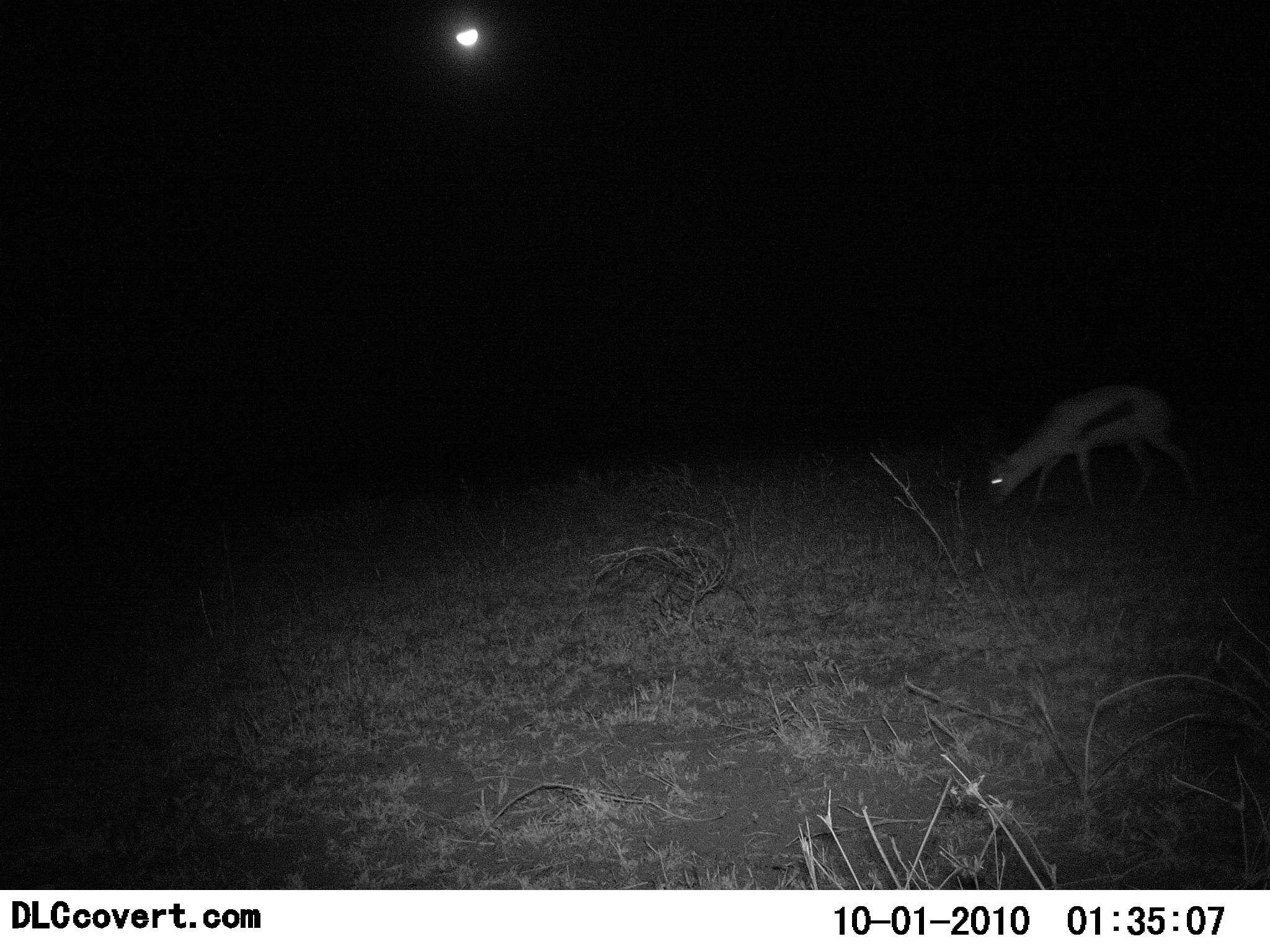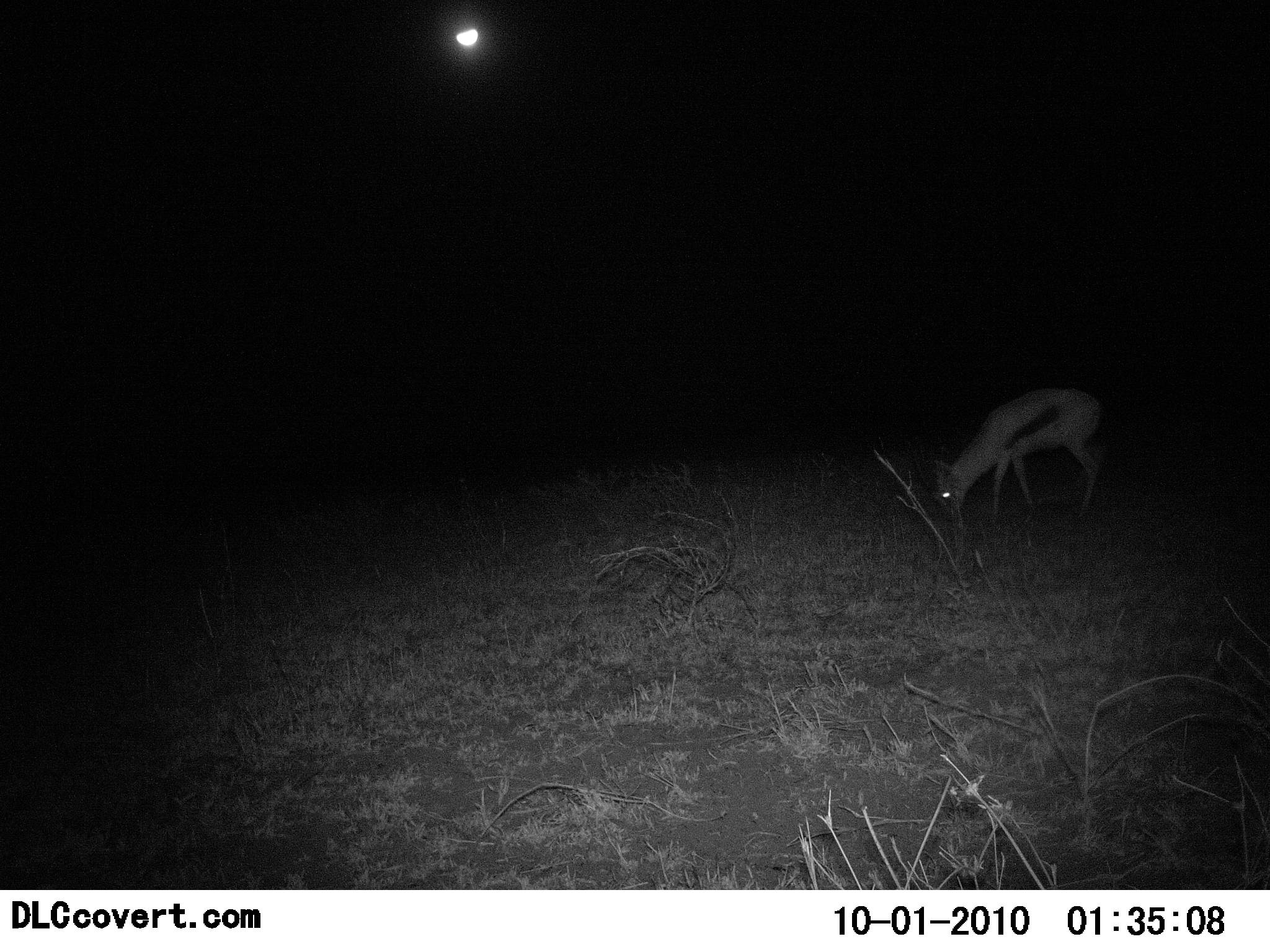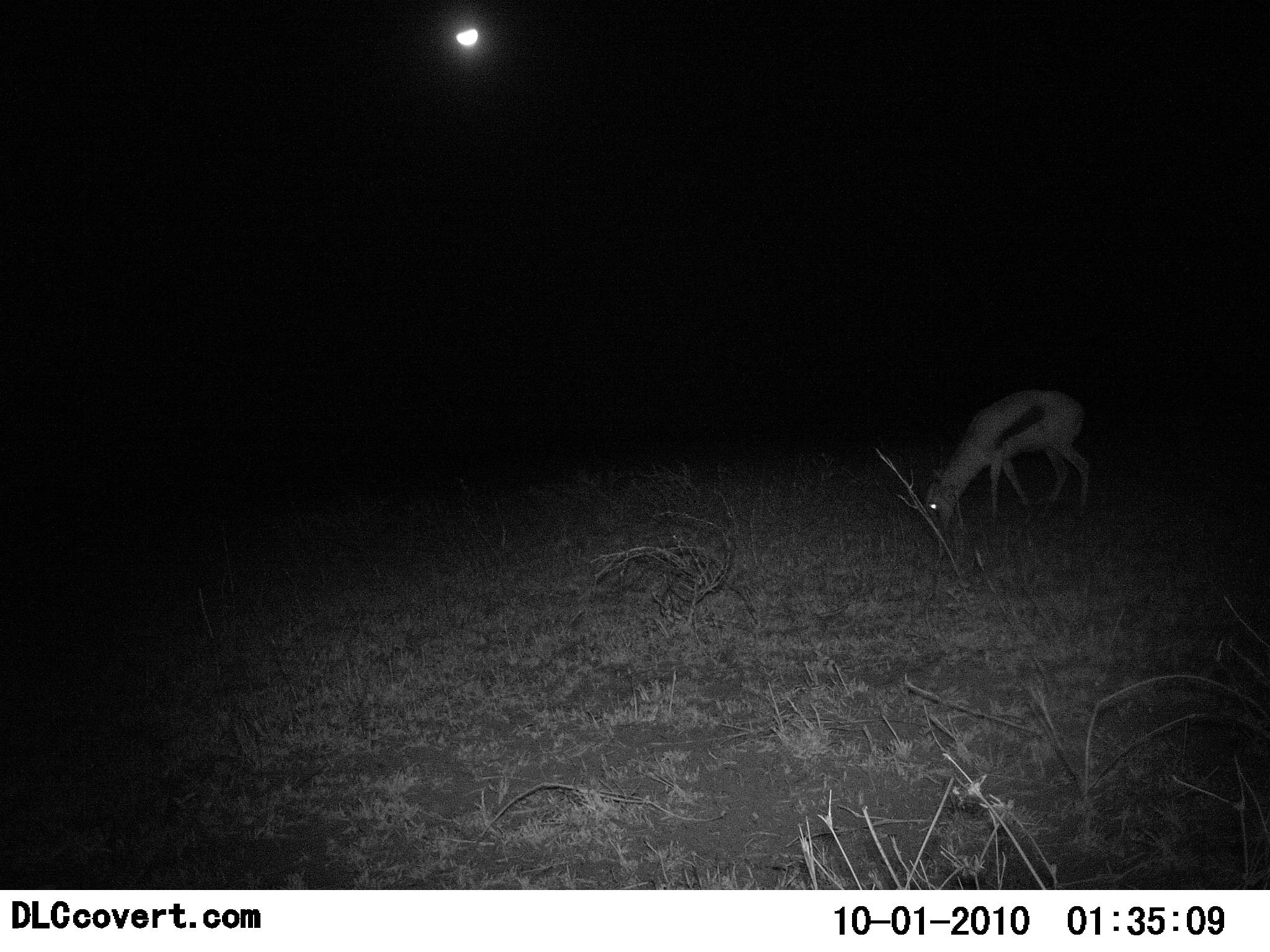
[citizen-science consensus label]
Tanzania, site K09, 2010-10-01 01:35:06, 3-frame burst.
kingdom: Animalia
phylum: Chordata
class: Mammalia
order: Artiodactyla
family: Bovidae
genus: Eudorcas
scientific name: Eudorcas thomsonii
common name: thomson's gazelle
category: gazellethomsons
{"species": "gazellethomsons (thomson's gazelle) (Eudorcas thomsonii)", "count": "1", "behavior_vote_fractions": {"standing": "13%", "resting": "0%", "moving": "7%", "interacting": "0%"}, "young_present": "0%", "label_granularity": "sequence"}